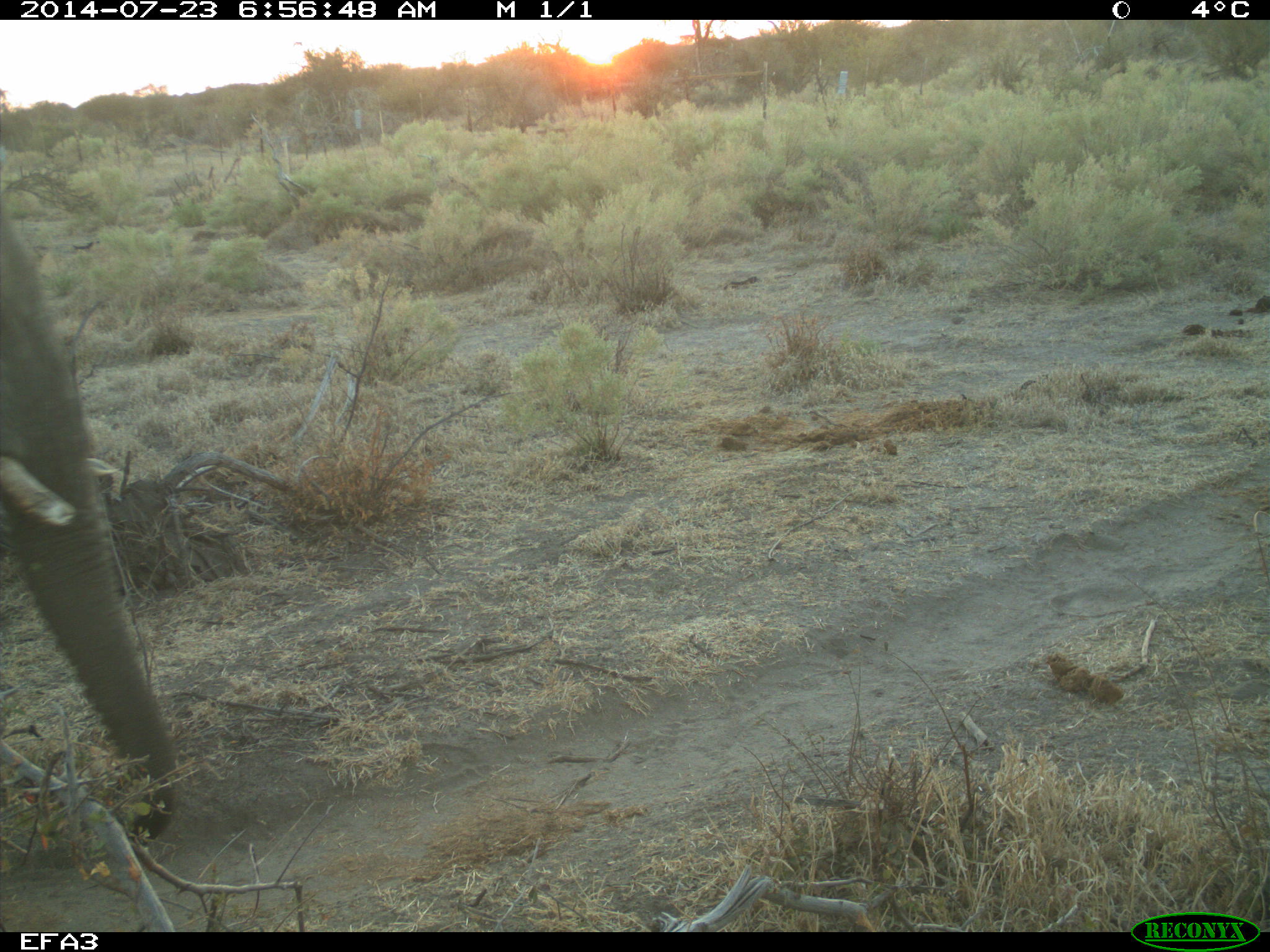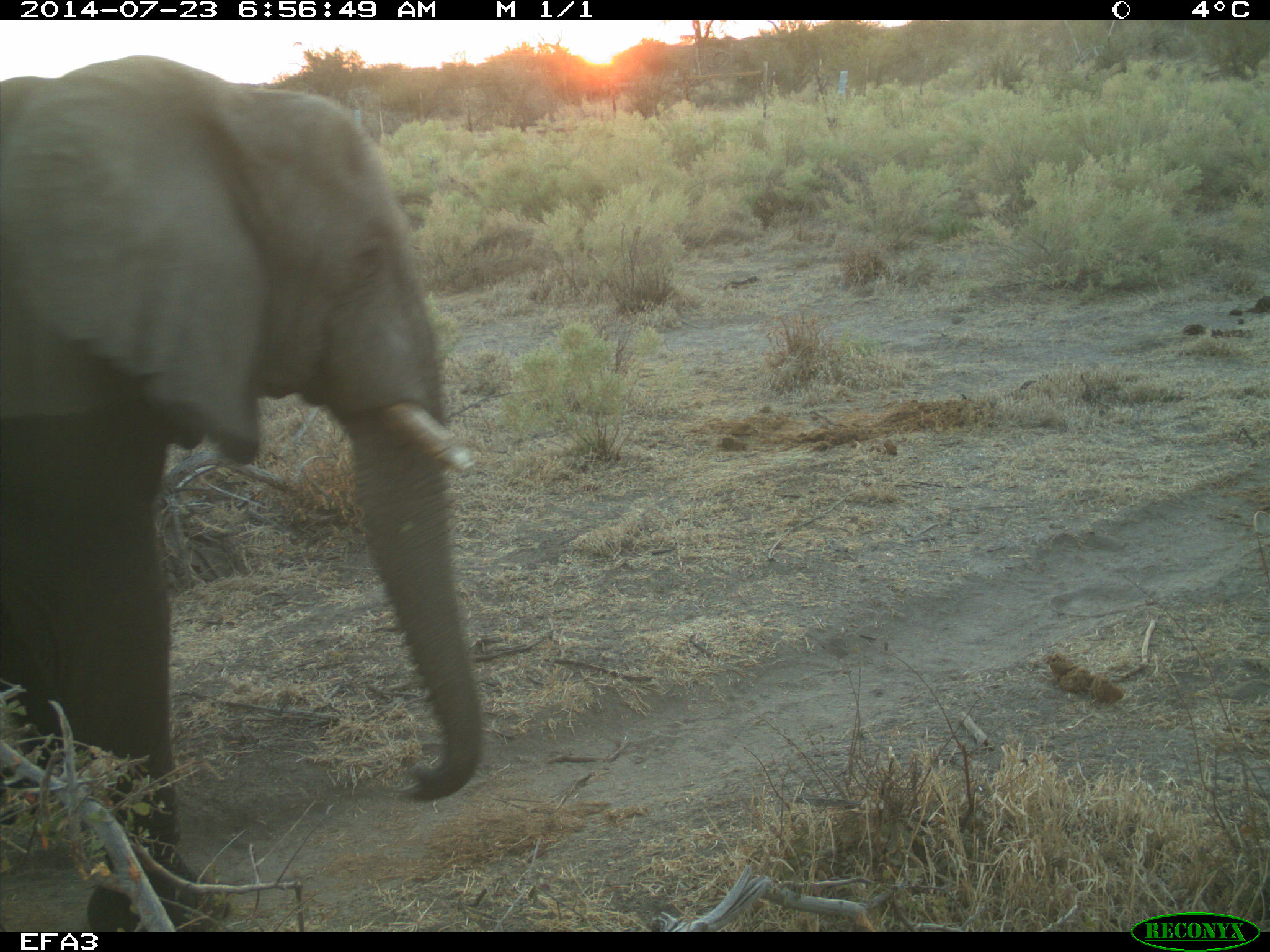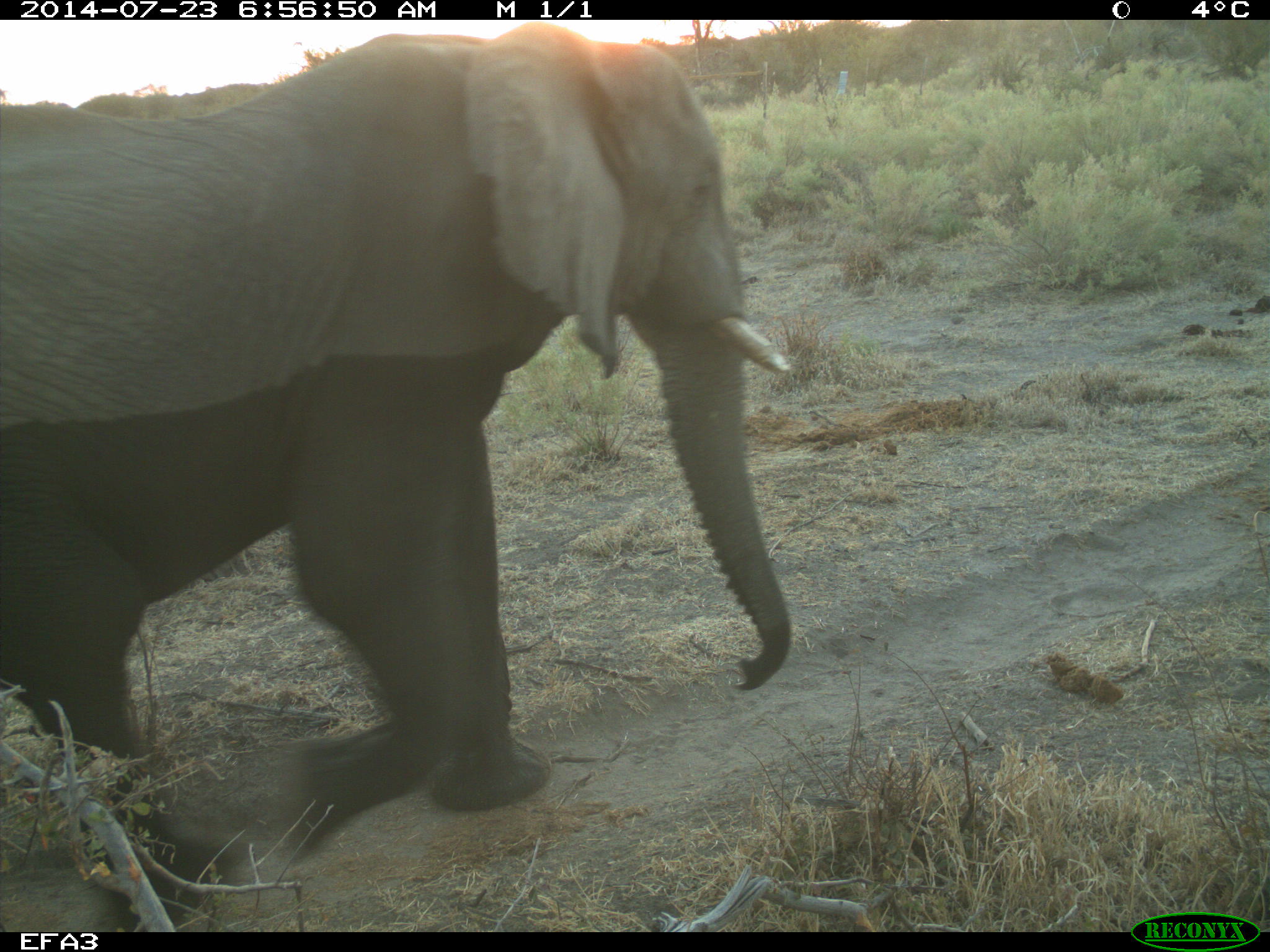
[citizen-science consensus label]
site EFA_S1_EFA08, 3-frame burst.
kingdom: Animalia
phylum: Chordata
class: Mammalia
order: Proboscidea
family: Elephantidae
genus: Loxodonta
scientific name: Loxodonta africana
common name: african bush elephant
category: elephant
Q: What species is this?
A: Elephant (african bush elephant) (Loxodonta africana).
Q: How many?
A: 1.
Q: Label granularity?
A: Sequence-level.